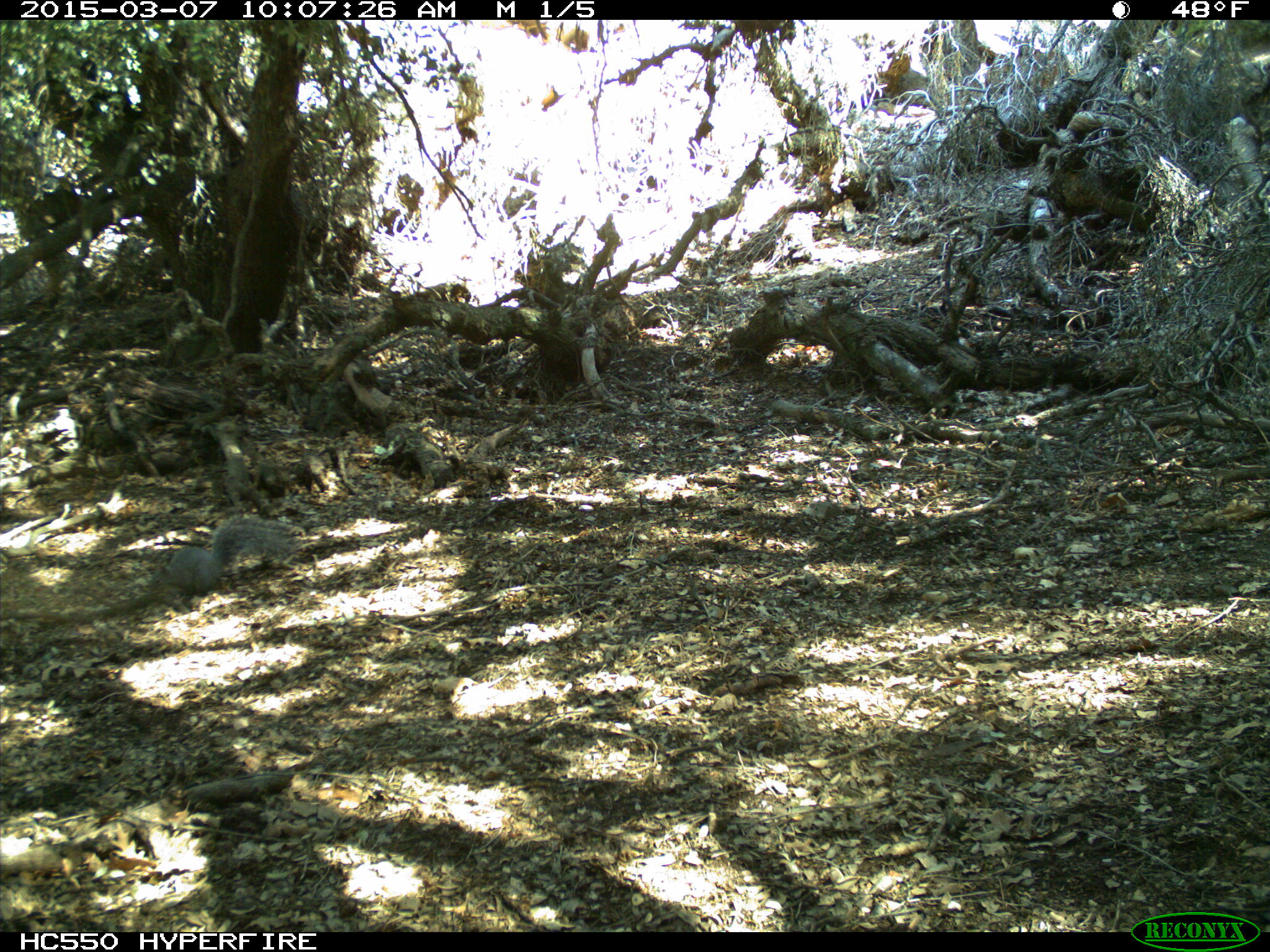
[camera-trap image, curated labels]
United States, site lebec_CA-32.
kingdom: Animalia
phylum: Chordata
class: Mammalia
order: Rodentia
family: Sciuridae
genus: Sciurus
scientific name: Sciurus carolinensis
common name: eastern gray squirrel